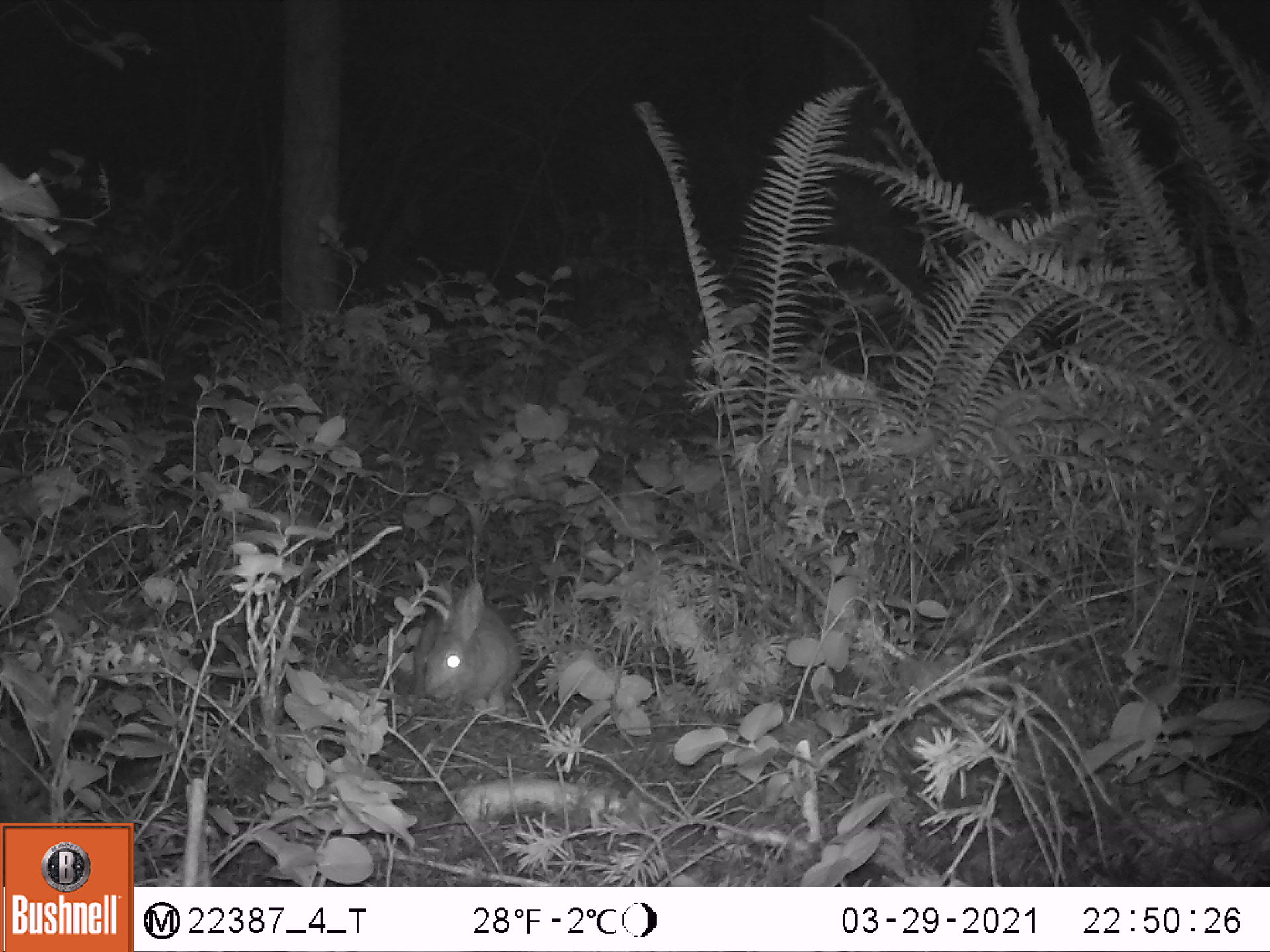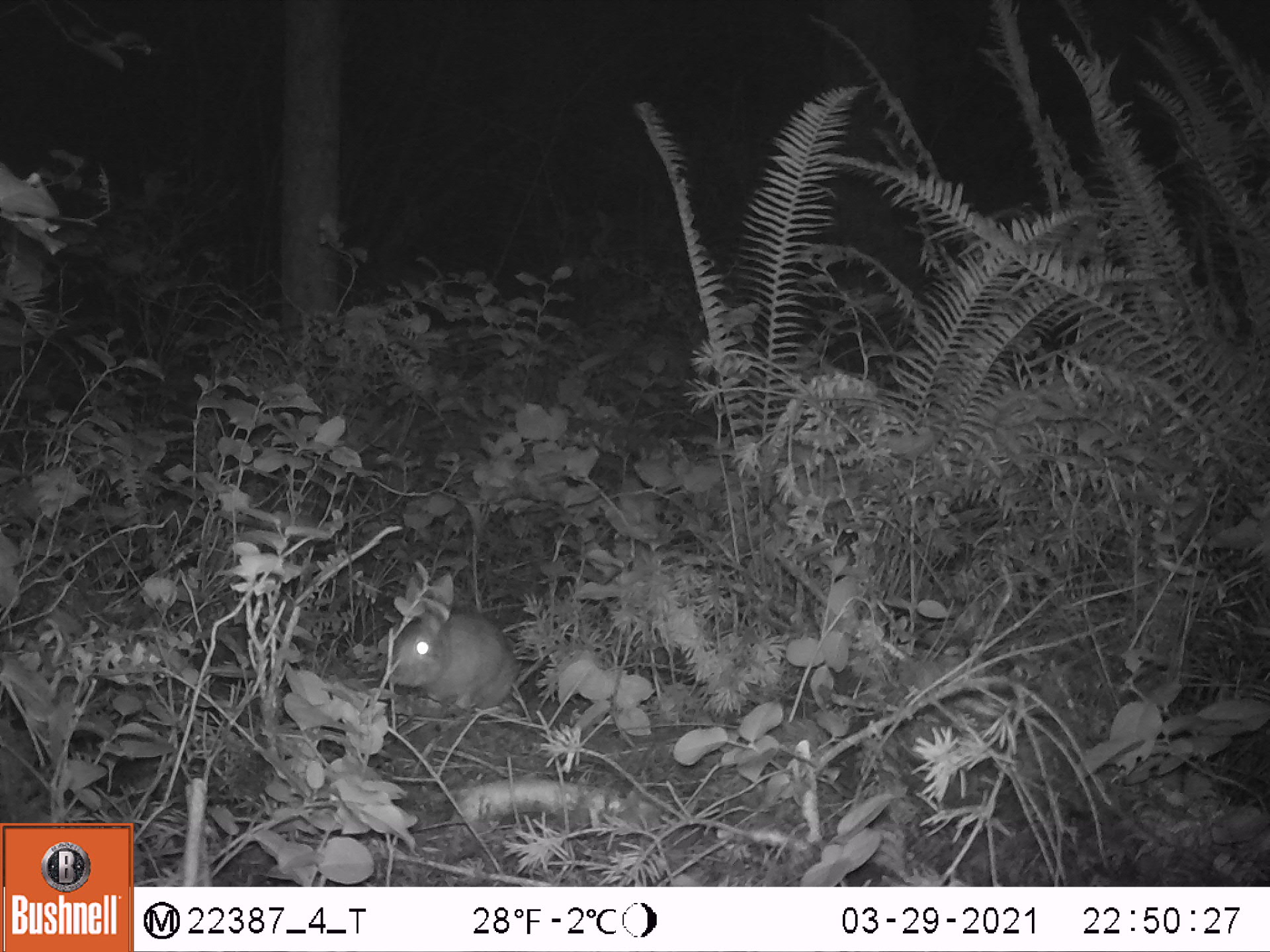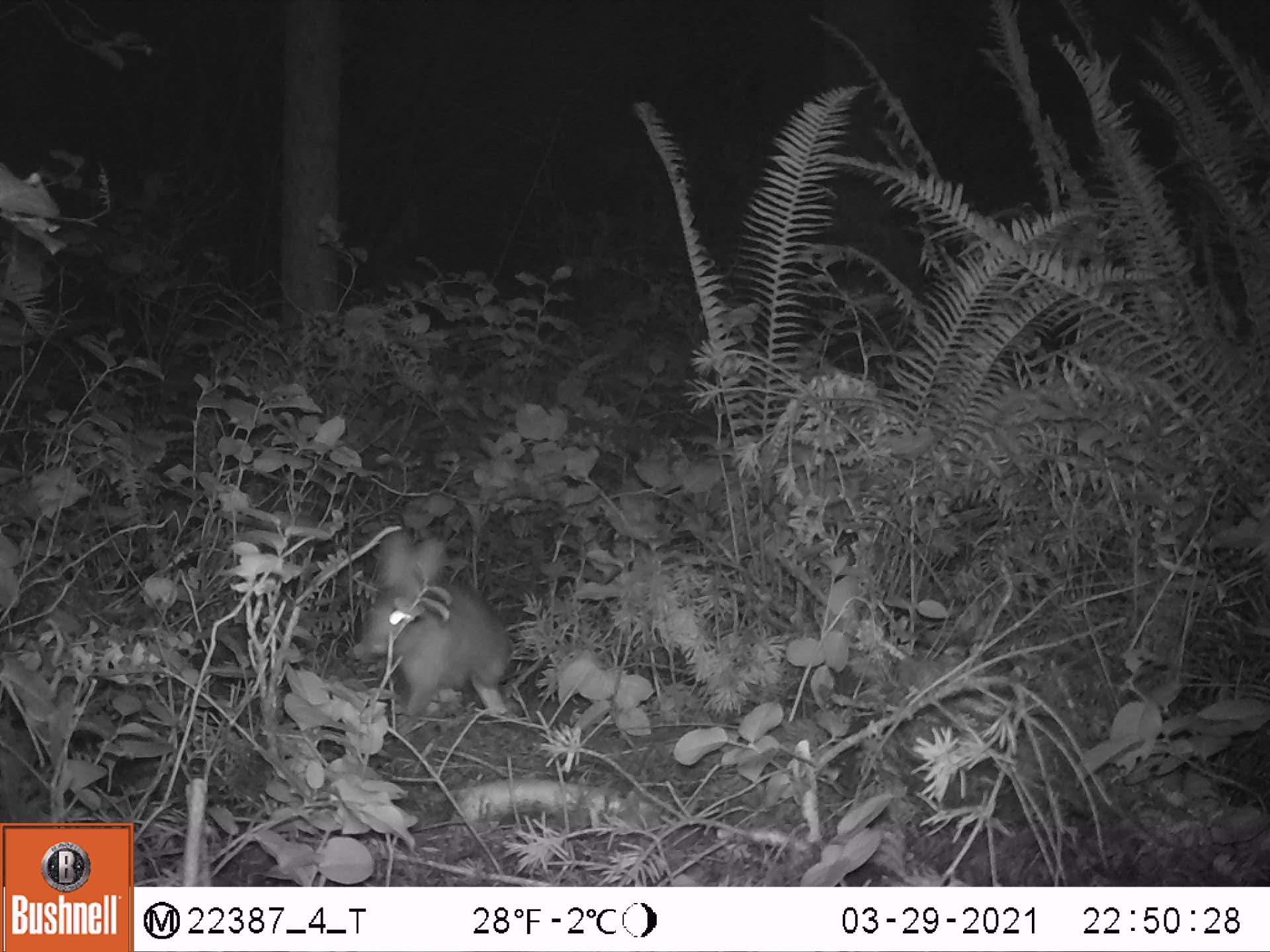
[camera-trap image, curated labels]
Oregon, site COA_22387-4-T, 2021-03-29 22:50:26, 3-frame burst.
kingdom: Animalia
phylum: Chordata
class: Mammalia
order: Lagomorpha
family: Leporidae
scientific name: Leporidae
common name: hares and rabbits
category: leporidae family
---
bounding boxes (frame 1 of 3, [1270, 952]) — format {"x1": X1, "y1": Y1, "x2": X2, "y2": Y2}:
leporidae family: {"x1": 396, "y1": 576, "x2": 525, "y2": 719}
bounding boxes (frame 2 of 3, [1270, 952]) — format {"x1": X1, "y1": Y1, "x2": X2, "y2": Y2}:
leporidae family: {"x1": 383, "y1": 559, "x2": 523, "y2": 719}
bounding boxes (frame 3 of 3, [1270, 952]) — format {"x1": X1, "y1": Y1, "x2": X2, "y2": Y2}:
leporidae family: {"x1": 354, "y1": 527, "x2": 518, "y2": 730}